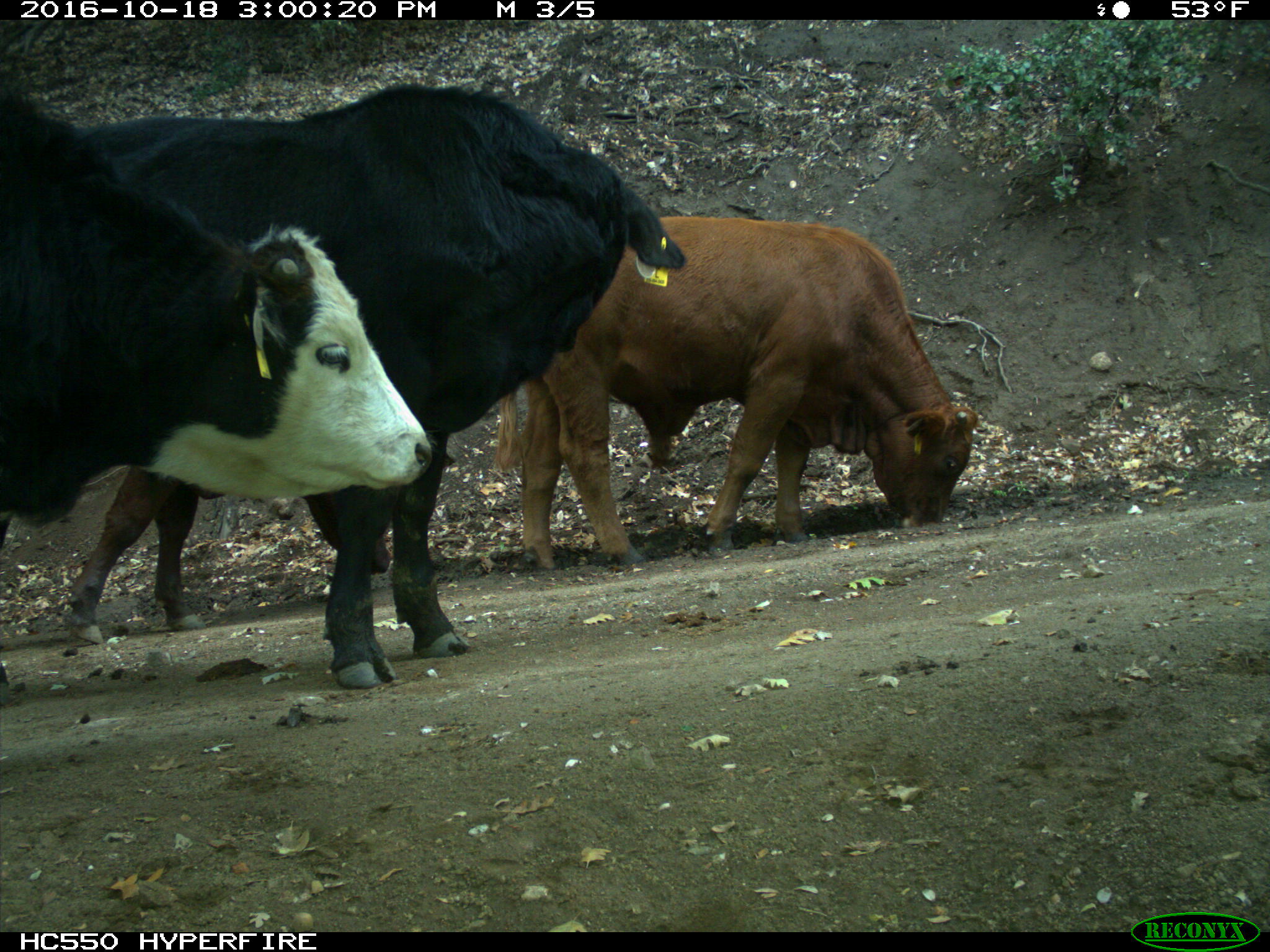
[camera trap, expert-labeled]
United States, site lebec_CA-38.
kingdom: Animalia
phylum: Chordata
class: Mammalia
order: Artiodactyla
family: Bovidae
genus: Bos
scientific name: Bos taurus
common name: domestic cow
Bos taurus (domestic cow).